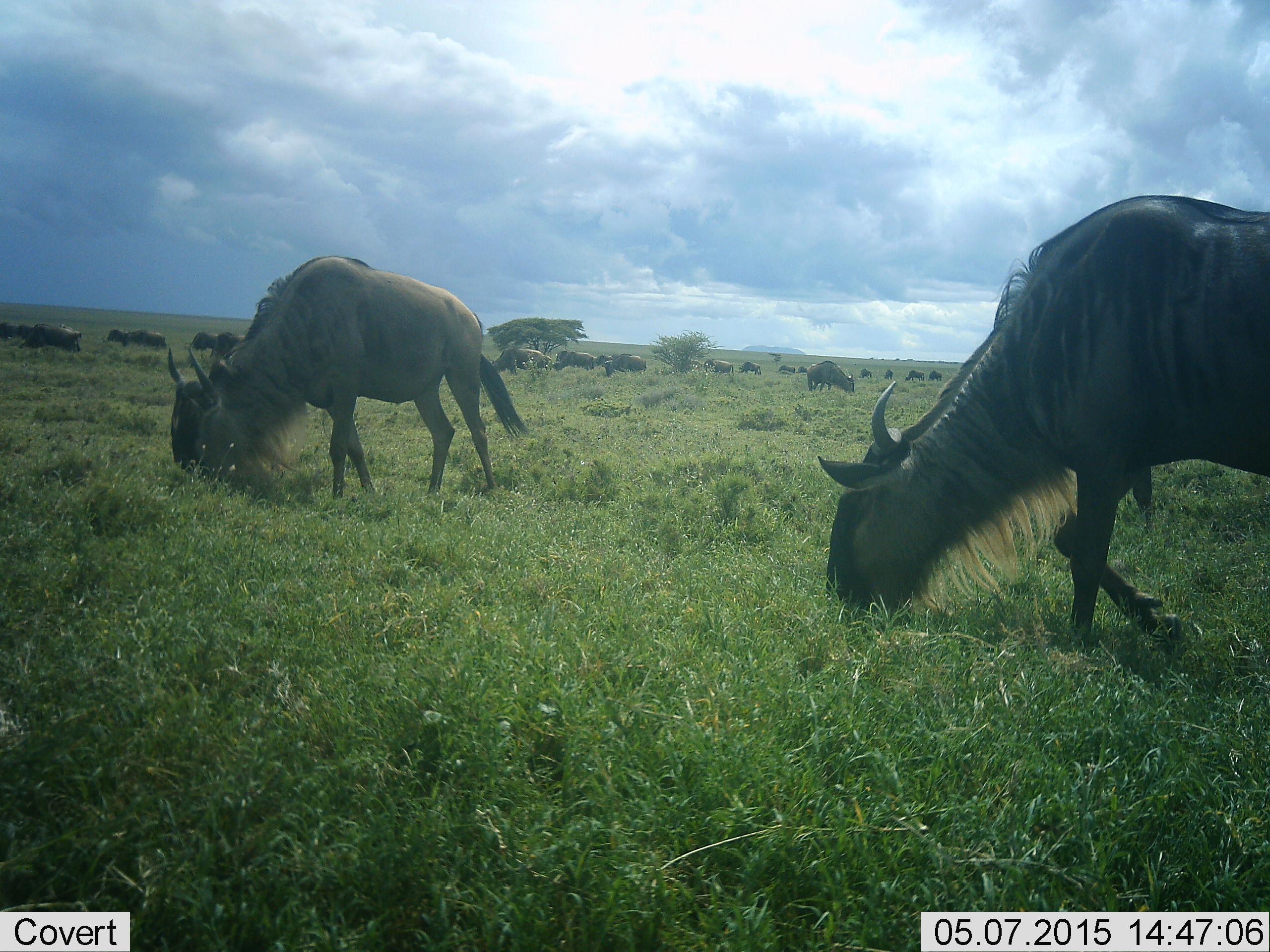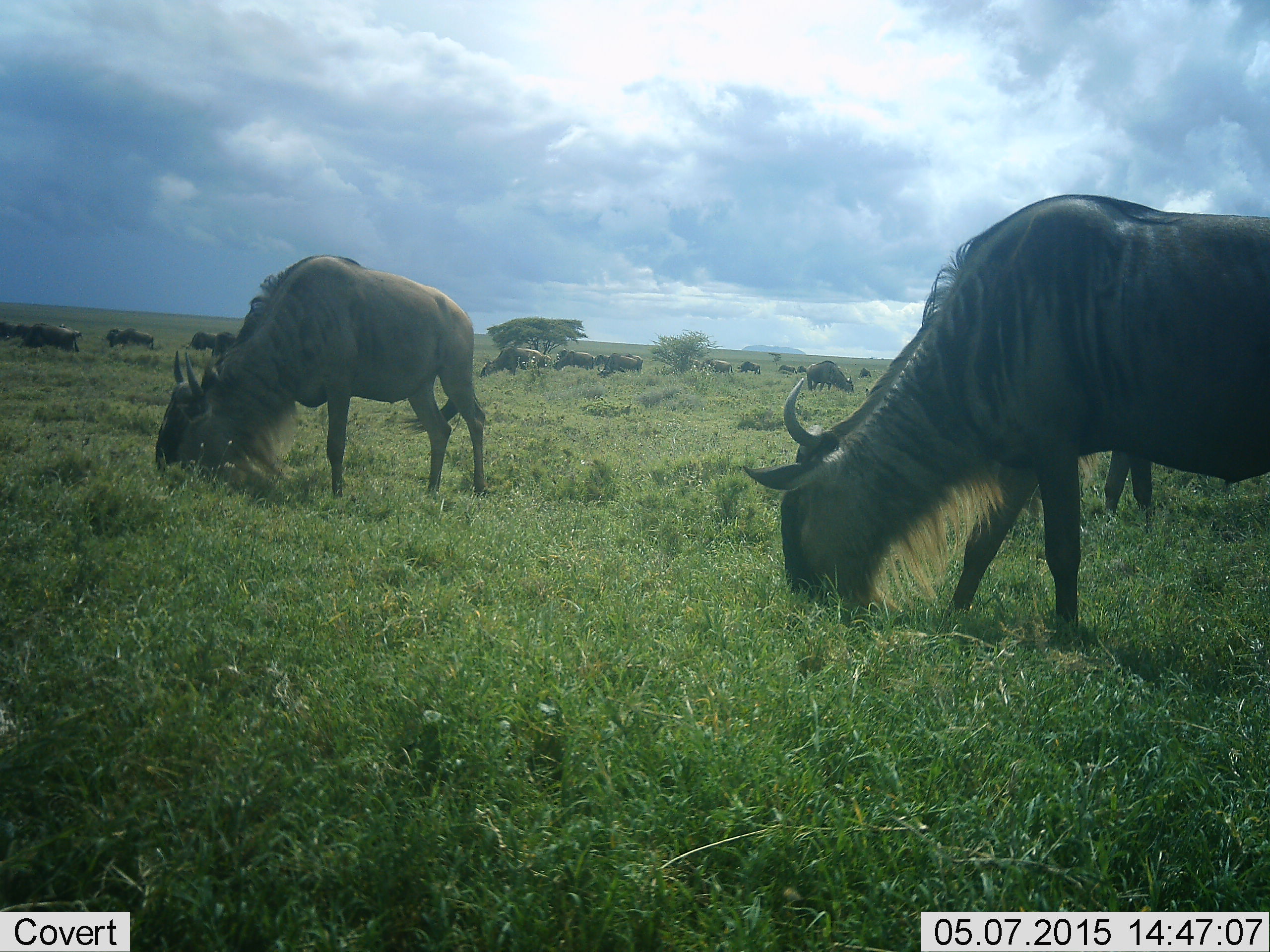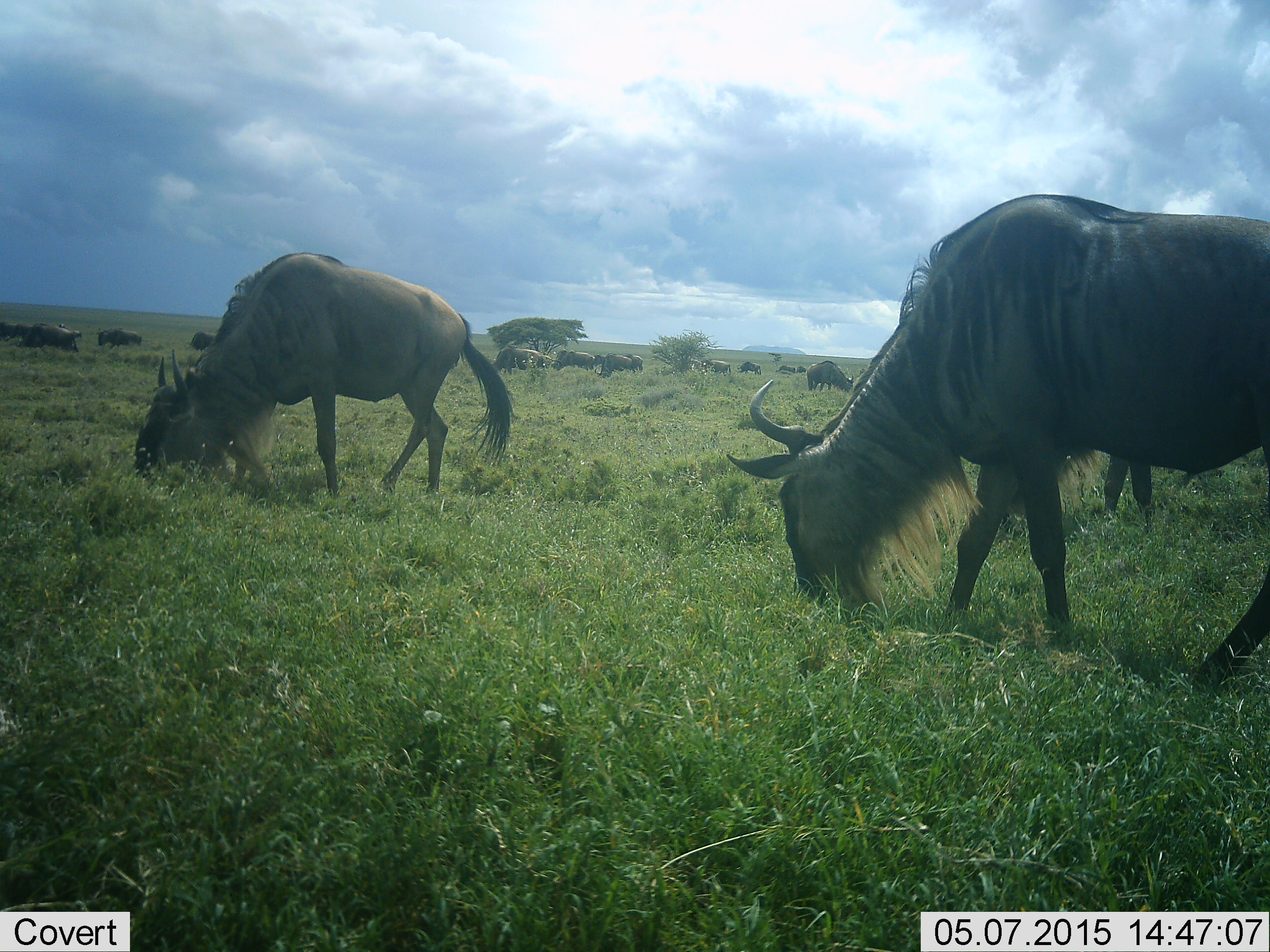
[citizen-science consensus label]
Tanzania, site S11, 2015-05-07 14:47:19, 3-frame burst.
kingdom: Animalia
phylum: Chordata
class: Mammalia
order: Artiodactyla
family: Bovidae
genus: Connochaetes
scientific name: Connochaetes taurinus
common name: blue wildebeest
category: wildebeest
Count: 11-50.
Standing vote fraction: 20%.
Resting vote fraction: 10%.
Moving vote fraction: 20%.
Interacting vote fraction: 0%.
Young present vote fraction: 0%.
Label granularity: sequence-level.